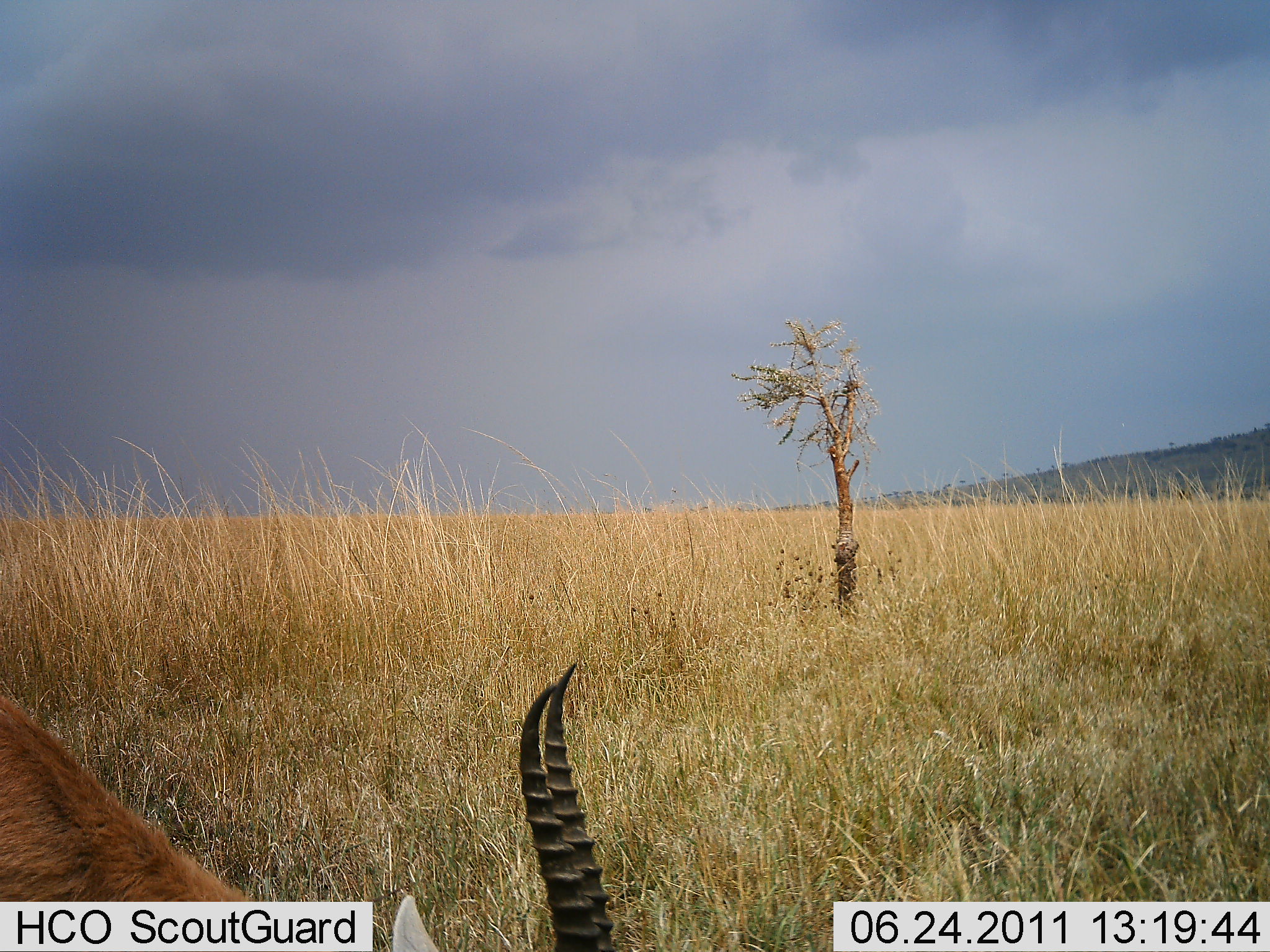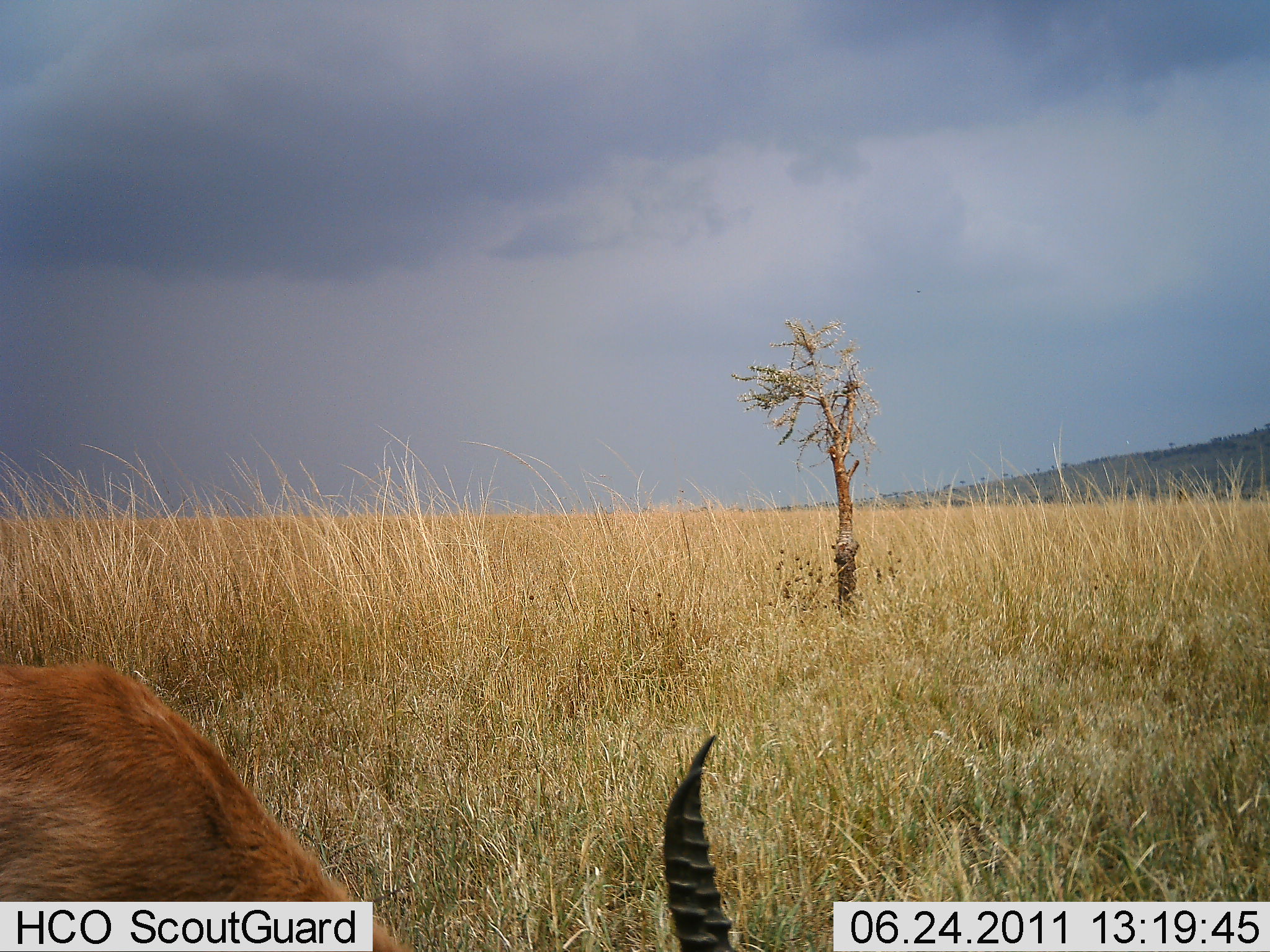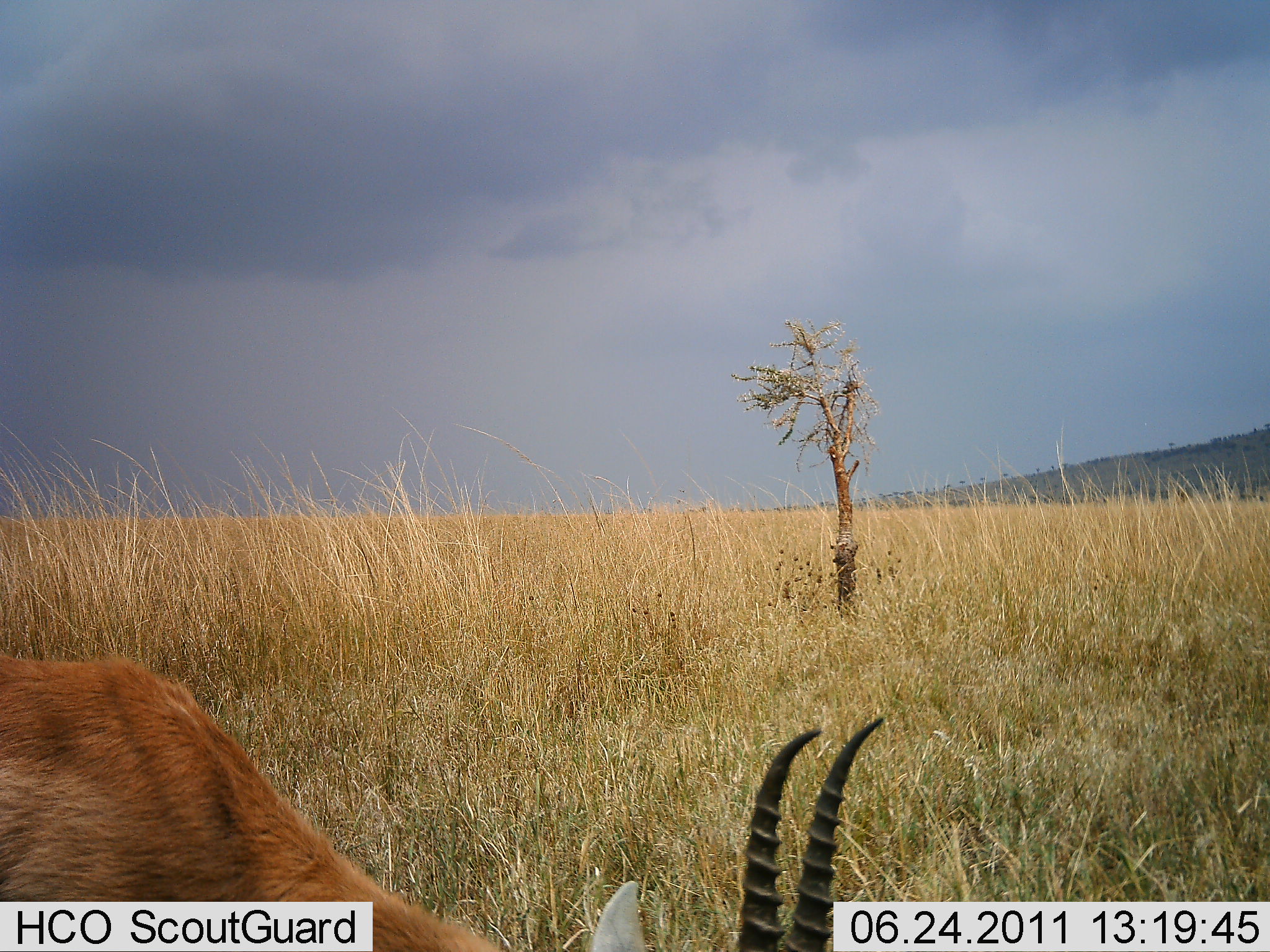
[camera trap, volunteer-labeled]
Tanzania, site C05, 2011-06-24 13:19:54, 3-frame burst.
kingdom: Animalia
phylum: Chordata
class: Mammalia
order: Artiodactyla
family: Bovidae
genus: Eudorcas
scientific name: Eudorcas thomsonii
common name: thomson's gazelle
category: gazellethomsons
Gazellethomsons (thomson's gazelle) (Eudorcas thomsonii), count 1. Behavior (volunteer vote fractions): standing 33%, resting 0%, moving 7%, interacting 0%. Young present (vote fraction): 0%. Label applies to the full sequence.